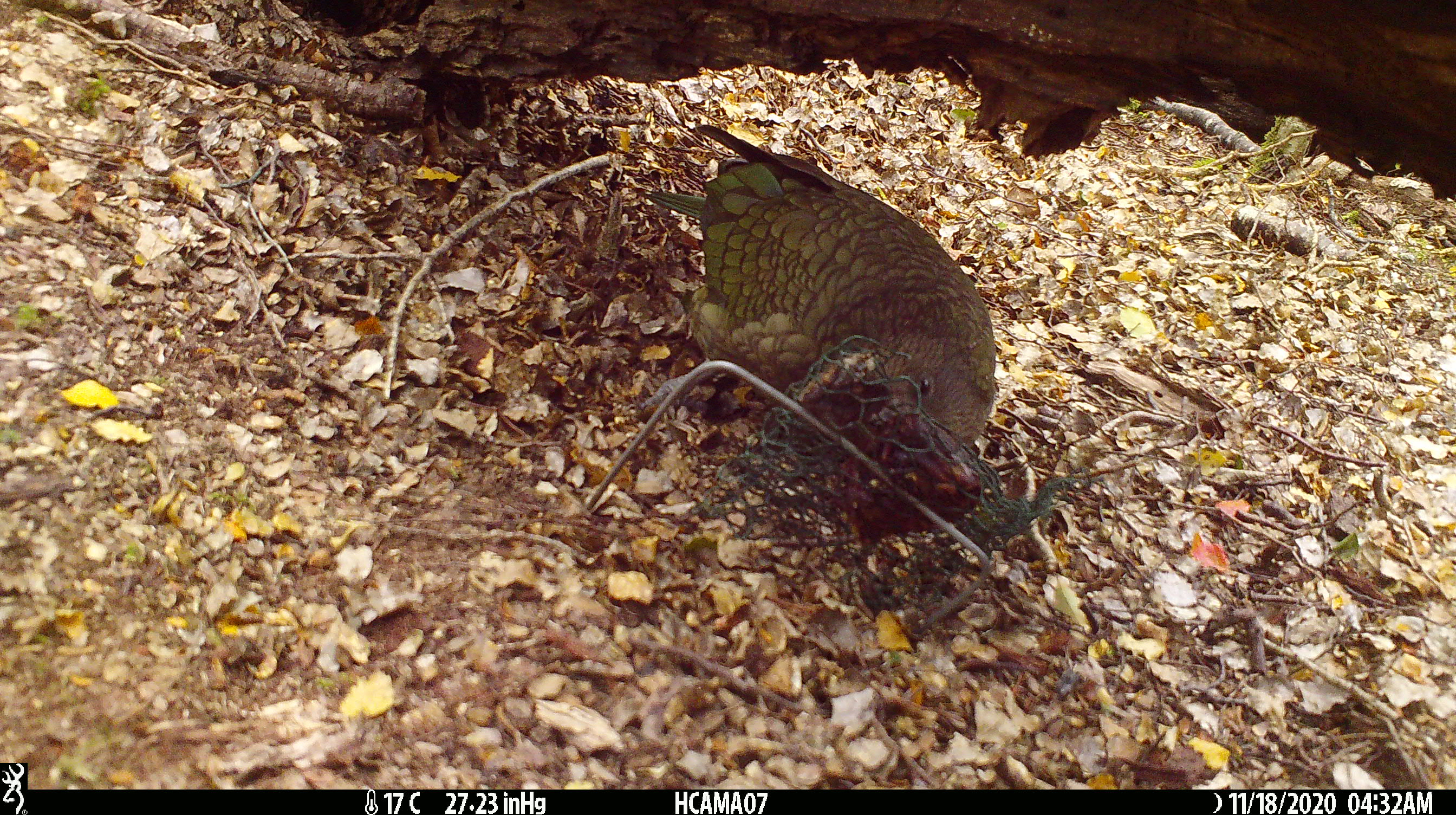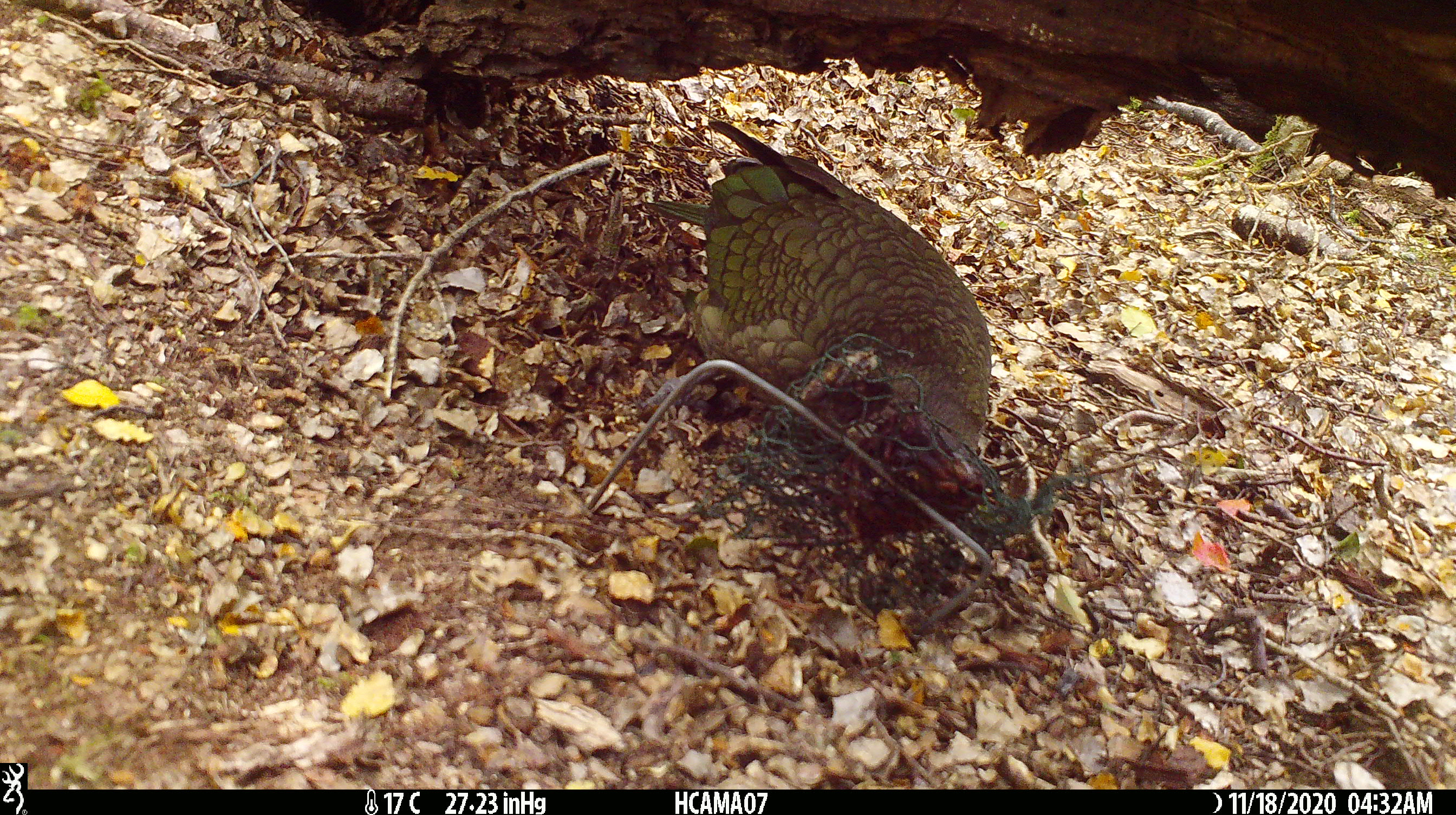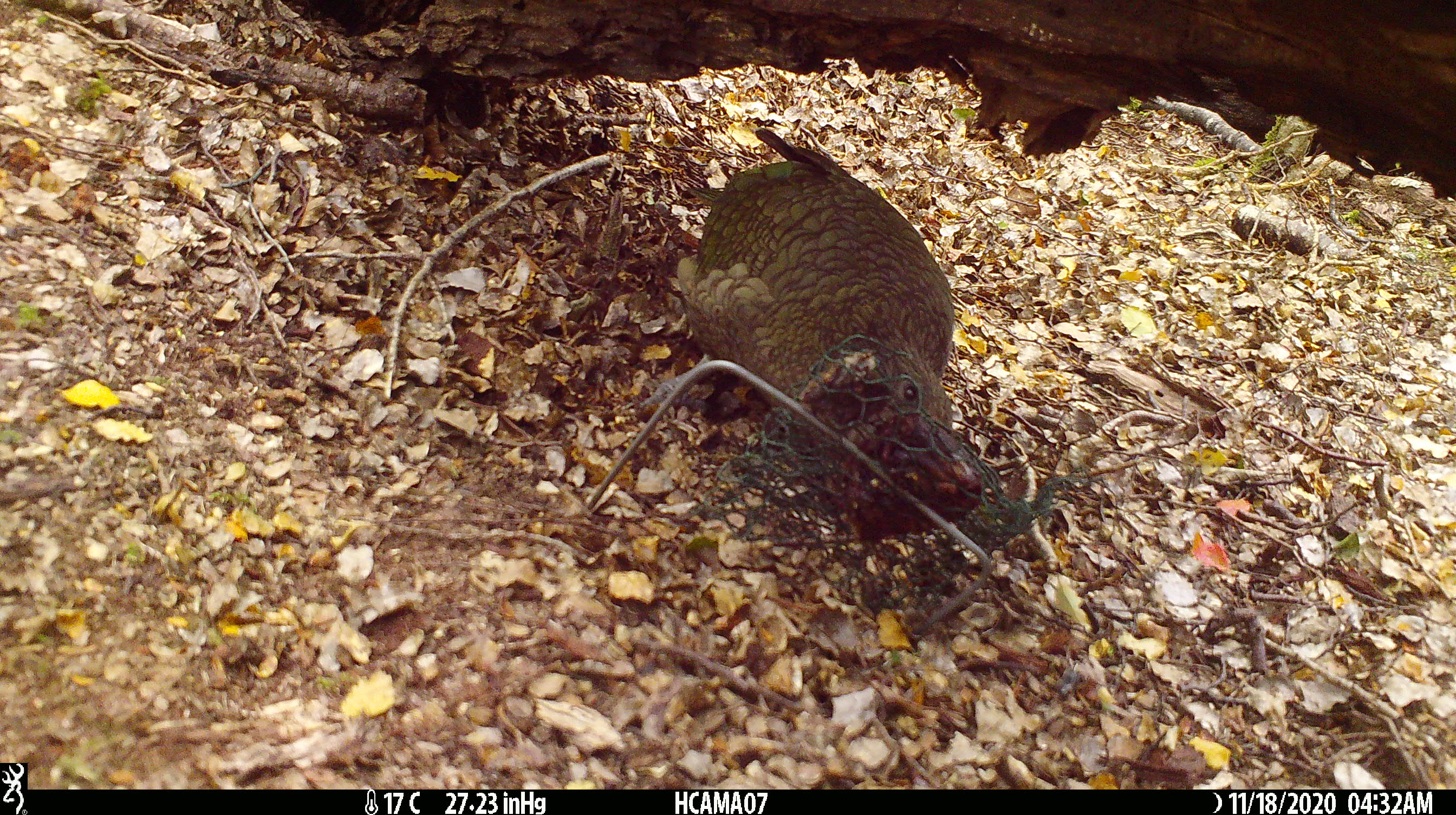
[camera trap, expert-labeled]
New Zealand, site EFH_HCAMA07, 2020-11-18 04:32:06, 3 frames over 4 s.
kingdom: Animalia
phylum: Chordata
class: Aves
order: Psittaciformes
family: Strigopidae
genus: Nestor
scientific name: Nestor notabilis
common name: kea